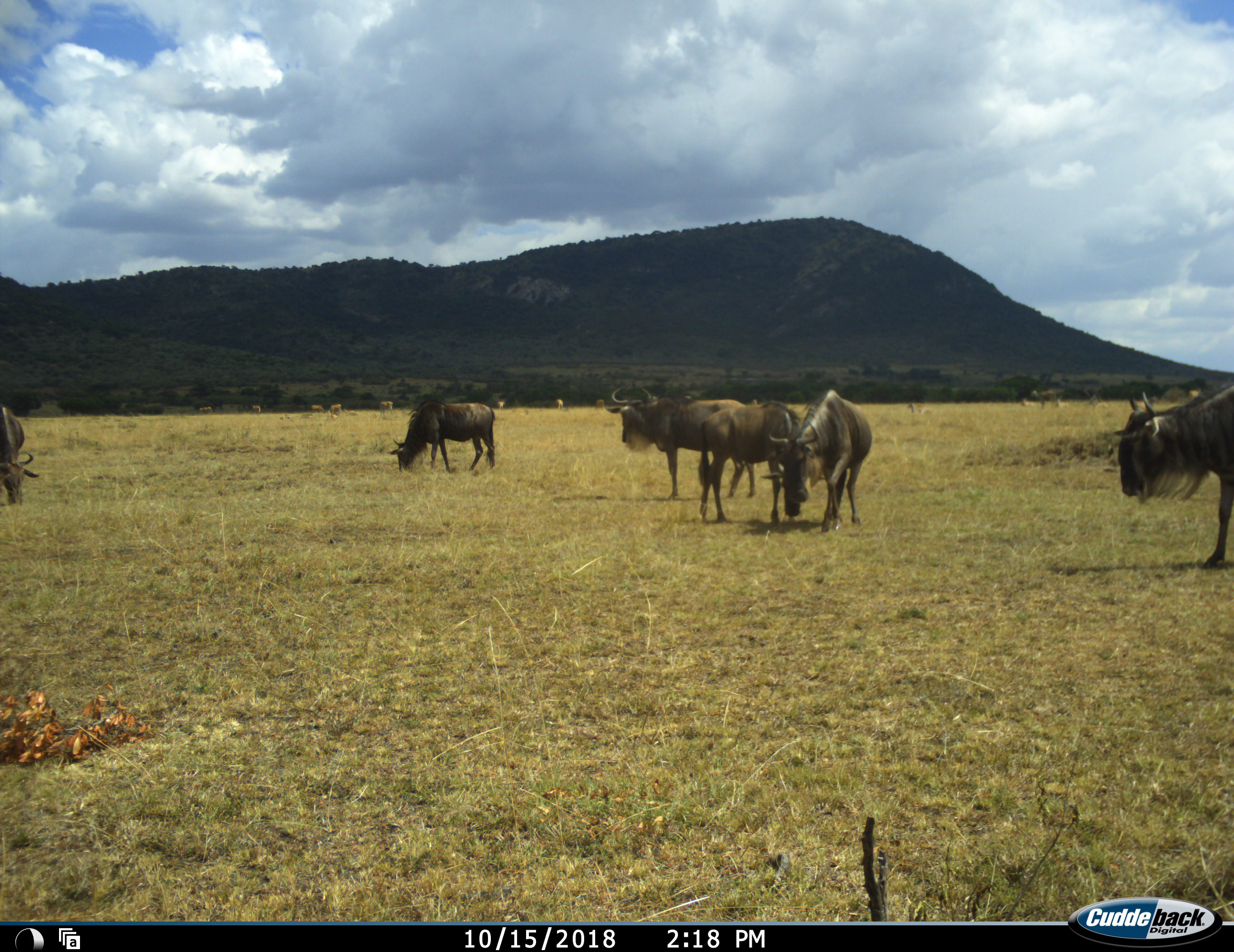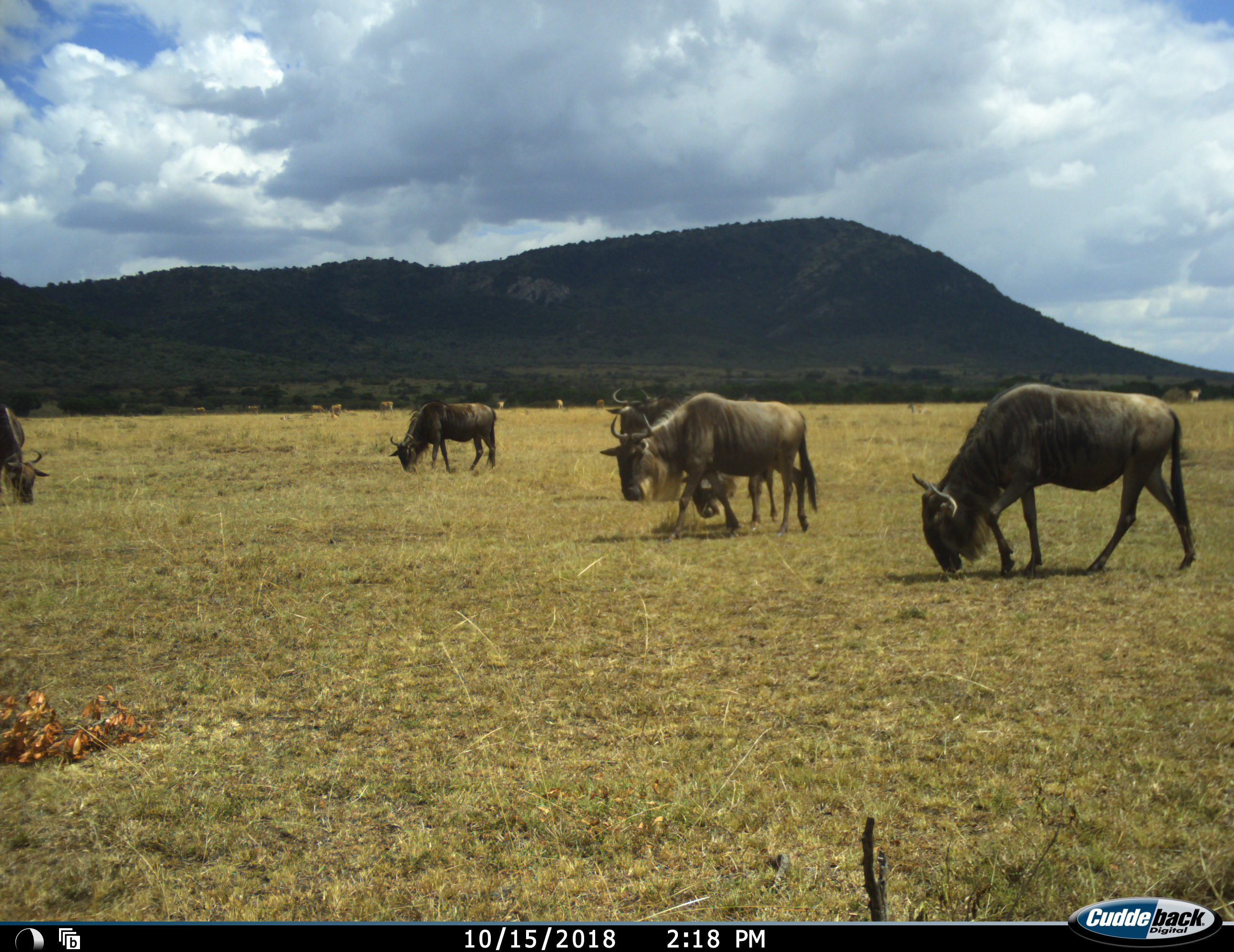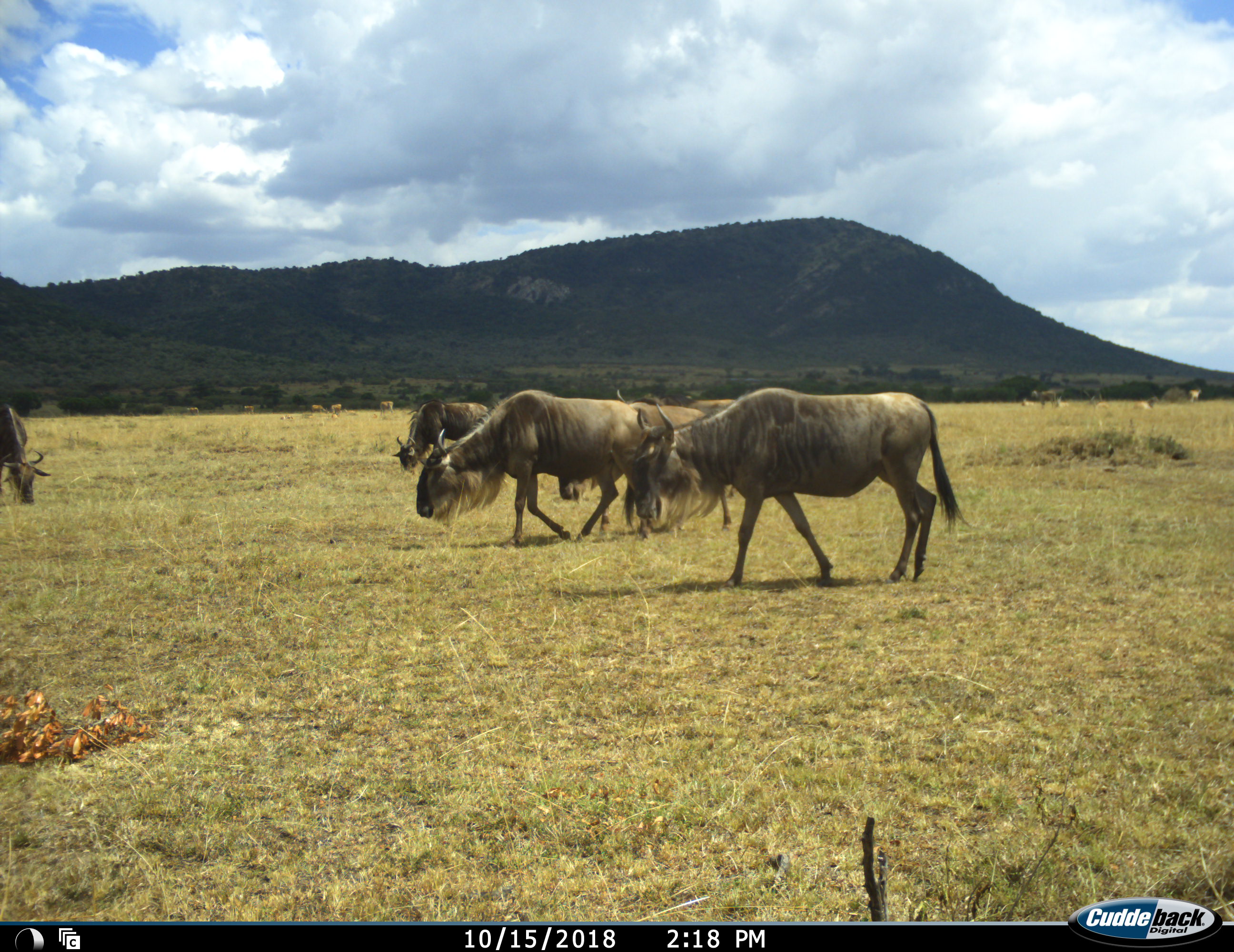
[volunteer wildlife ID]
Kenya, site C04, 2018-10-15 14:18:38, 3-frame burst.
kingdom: Animalia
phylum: Chordata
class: Mammalia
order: Artiodactyla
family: Bovidae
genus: Connochaetes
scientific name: Connochaetes taurinus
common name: common wildebeest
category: wildebeest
Wildebeest (common wildebeest) (Connochaetes taurinus), count 6. Behavior (volunteer vote fractions): standing 44%, resting 0%, moving 44%, interacting 0%. Young present (vote fraction): 0%. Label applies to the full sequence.